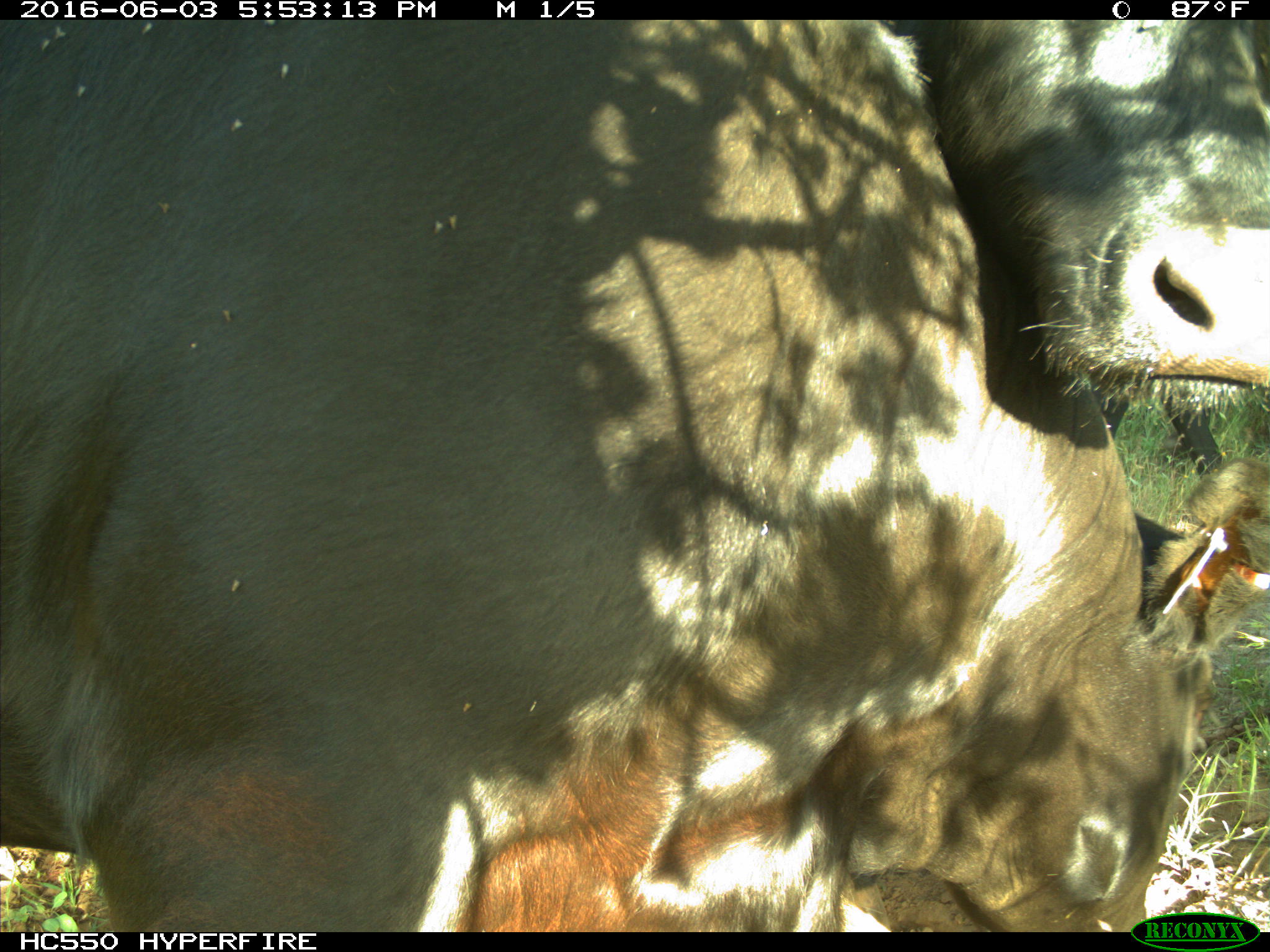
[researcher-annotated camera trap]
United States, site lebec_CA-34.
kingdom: Animalia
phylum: Chordata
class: Mammalia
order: Artiodactyla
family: Bovidae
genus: Bos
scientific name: Bos taurus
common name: domestic cow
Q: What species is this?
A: Bos taurus (domestic cow).